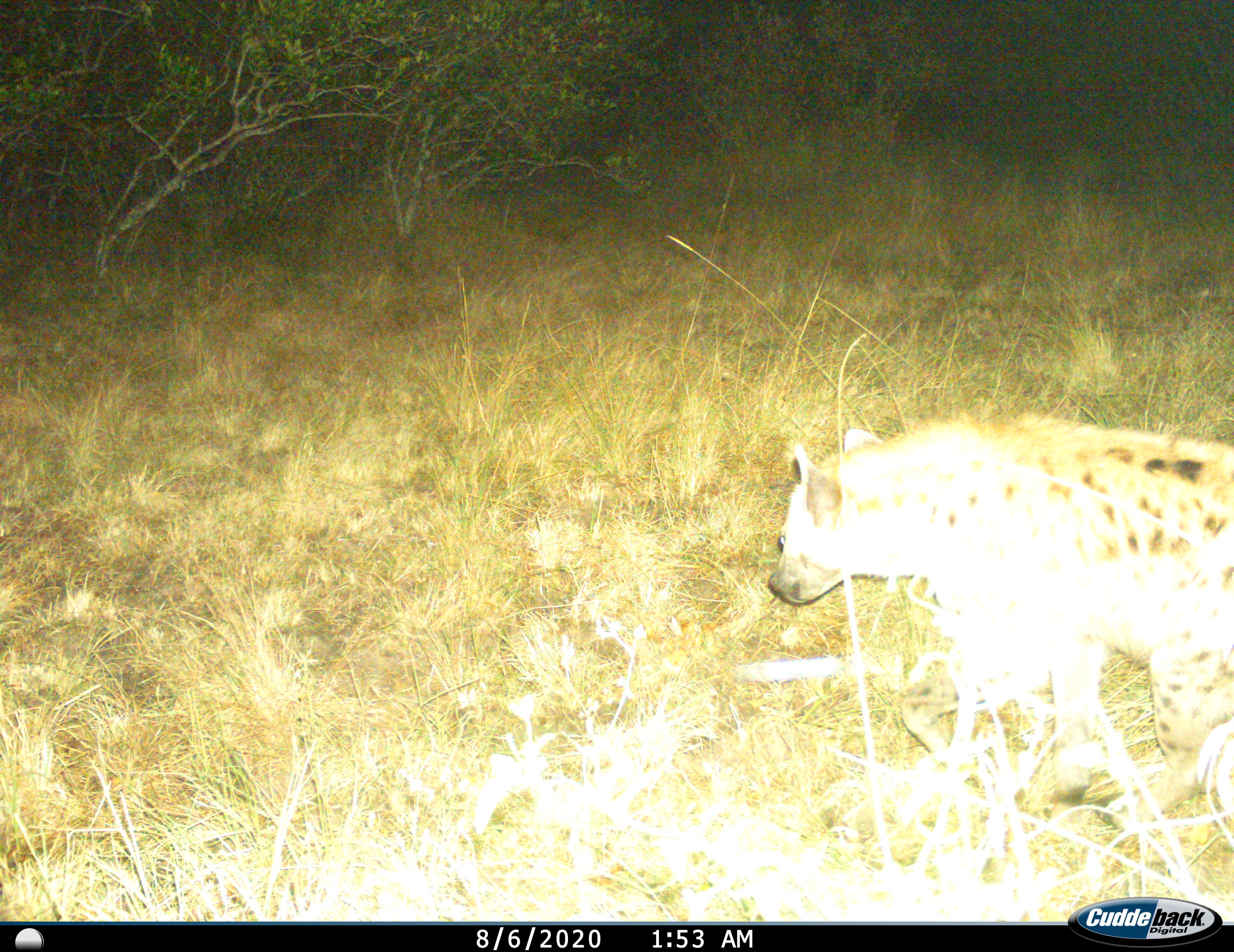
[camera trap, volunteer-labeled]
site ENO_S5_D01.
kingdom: Animalia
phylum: Chordata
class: Mammalia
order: Carnivora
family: Hyaenidae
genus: Crocuta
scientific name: Crocuta crocuta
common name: spotted hyena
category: hyenaspotted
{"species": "hyenaspotted (spotted hyena) (Crocuta crocuta)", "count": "1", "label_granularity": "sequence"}